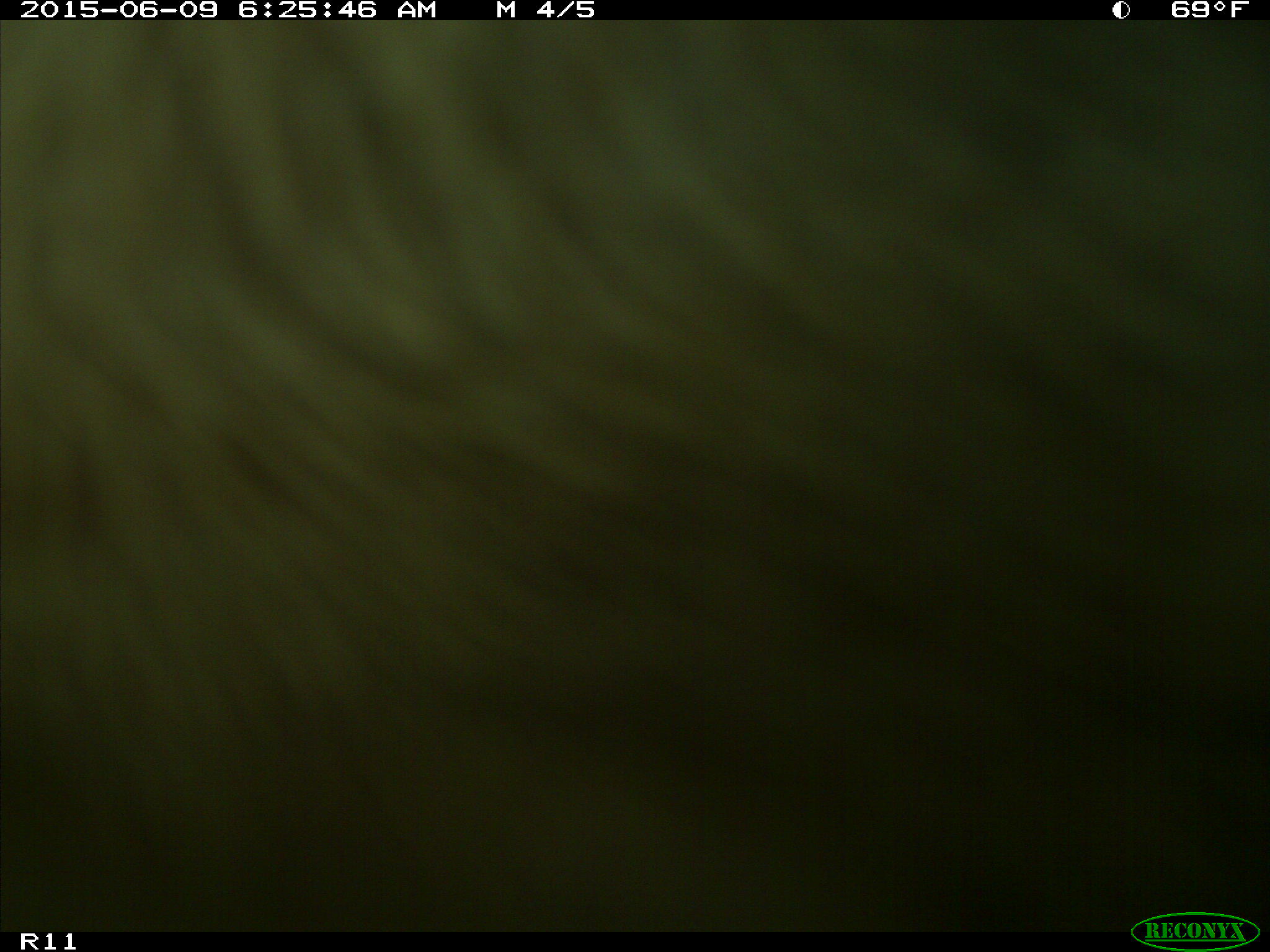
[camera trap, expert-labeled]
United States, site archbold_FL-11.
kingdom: Animalia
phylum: Chordata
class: Mammalia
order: Artiodactyla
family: Bovidae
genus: Bos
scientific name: Bos taurus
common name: domestic cow